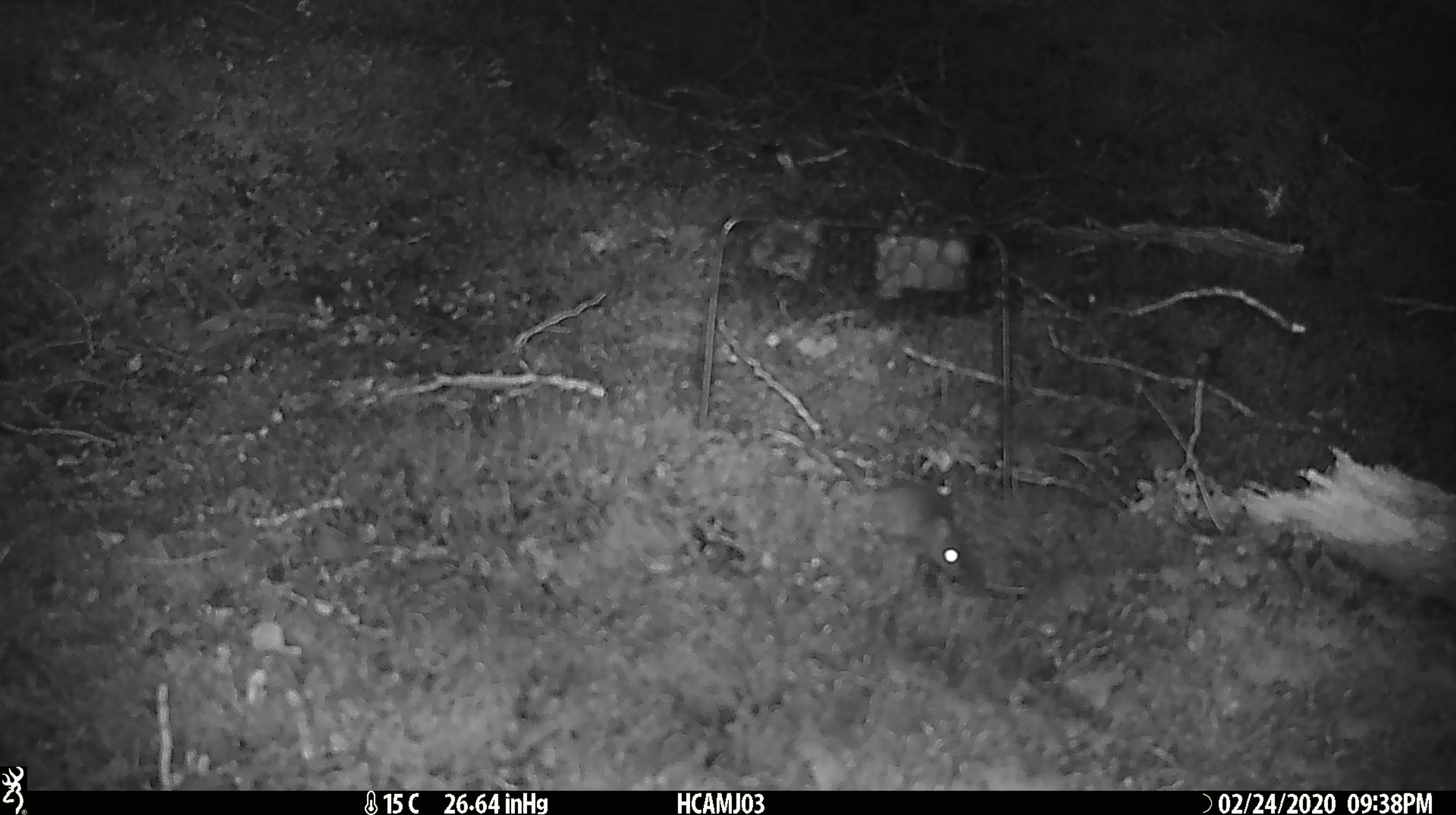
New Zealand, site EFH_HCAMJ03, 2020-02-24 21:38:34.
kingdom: Animalia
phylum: Chordata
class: Mammalia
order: Rodentia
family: Muridae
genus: Mus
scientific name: Mus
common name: mouse